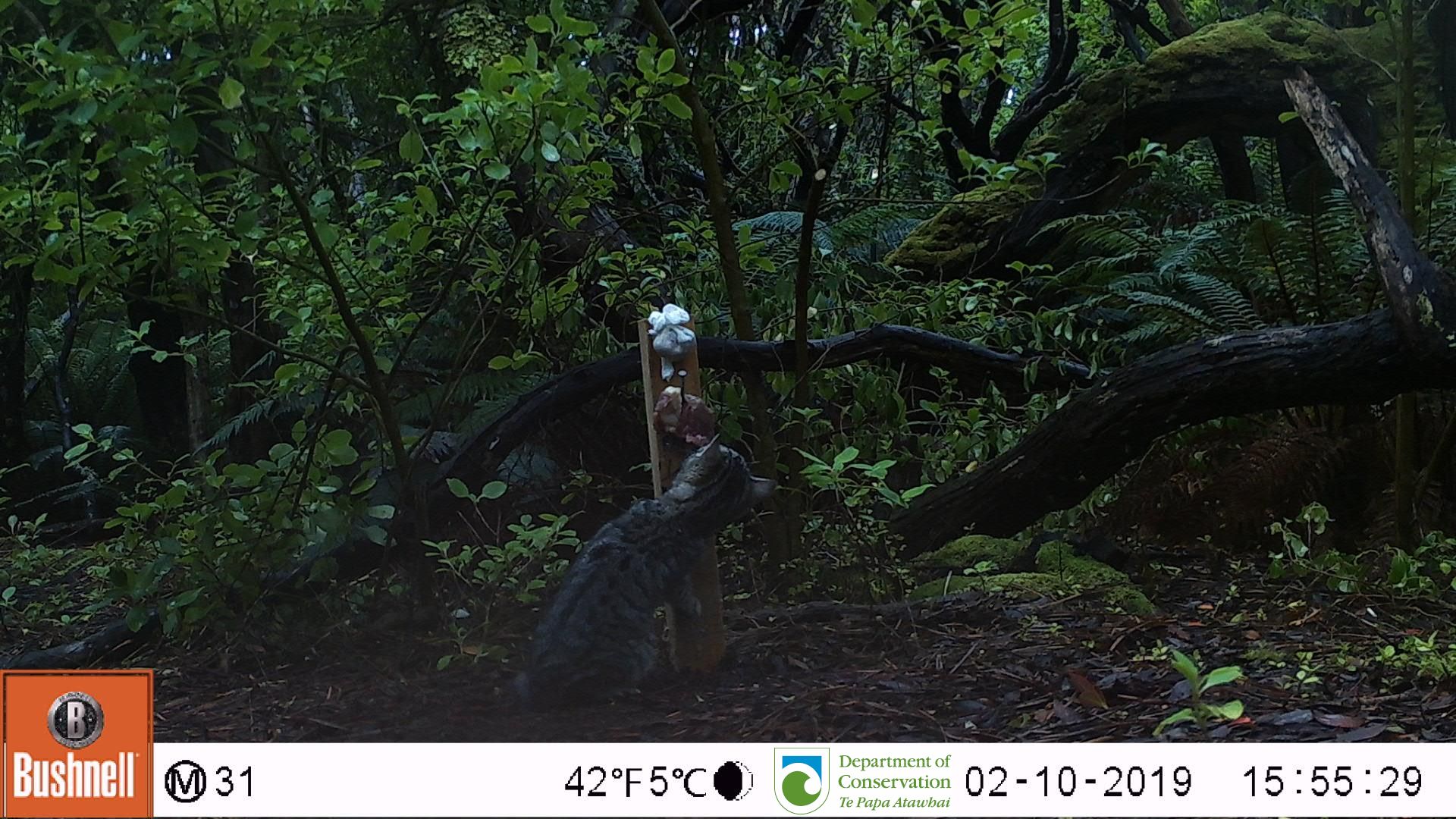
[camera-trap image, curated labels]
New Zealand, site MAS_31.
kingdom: Animalia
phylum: Chordata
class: Mammalia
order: Carnivora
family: Felidae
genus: Felis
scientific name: Felis catus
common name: domestic cat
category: cat